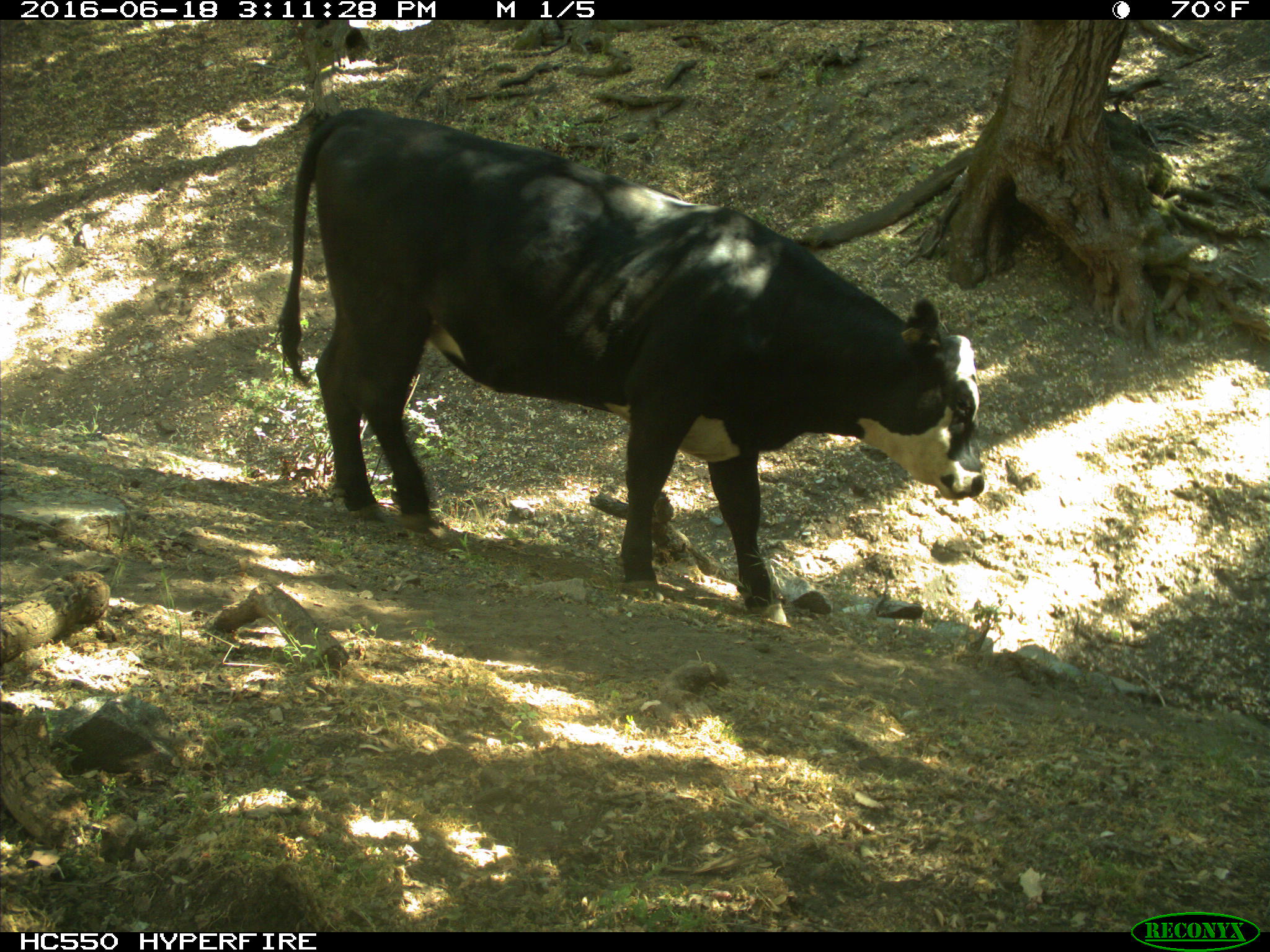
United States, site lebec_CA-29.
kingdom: Animalia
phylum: Chordata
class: Mammalia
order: Artiodactyla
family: Bovidae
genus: Bos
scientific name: Bos taurus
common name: domestic cow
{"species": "Bos taurus (domestic cow)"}